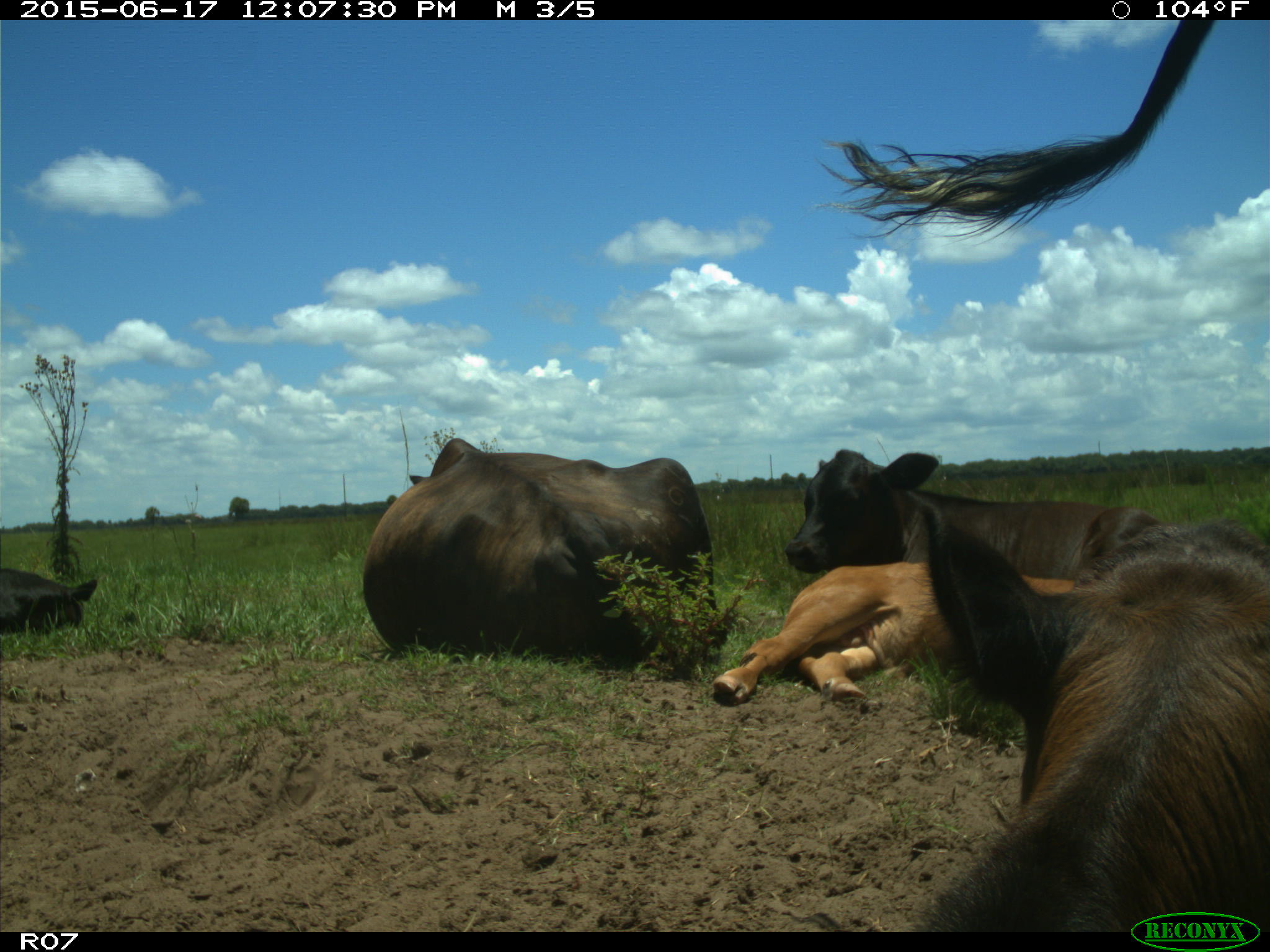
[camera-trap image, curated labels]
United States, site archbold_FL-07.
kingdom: Animalia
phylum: Chordata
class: Mammalia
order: Artiodactyla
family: Bovidae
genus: Bos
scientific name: Bos taurus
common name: domestic cow